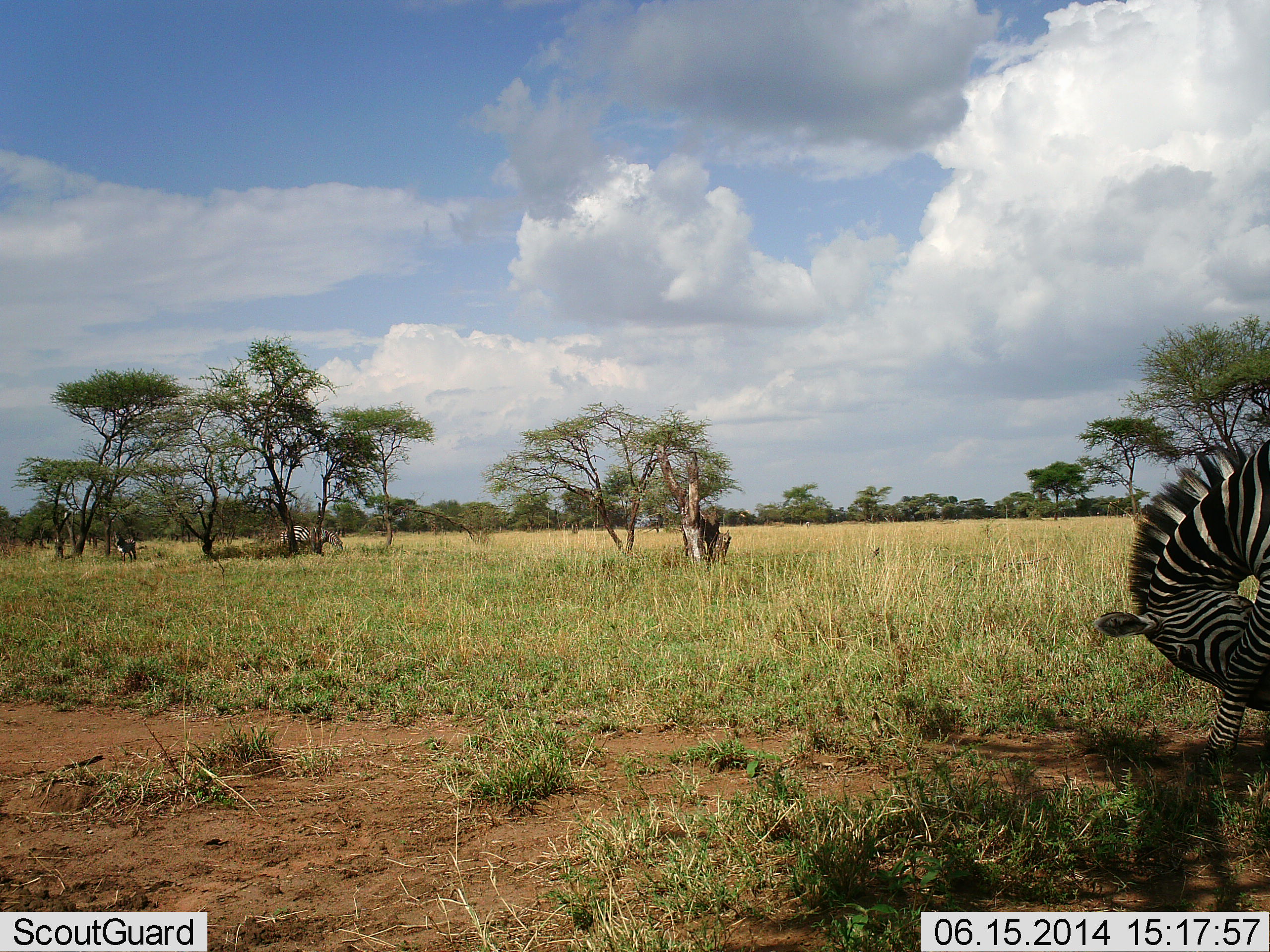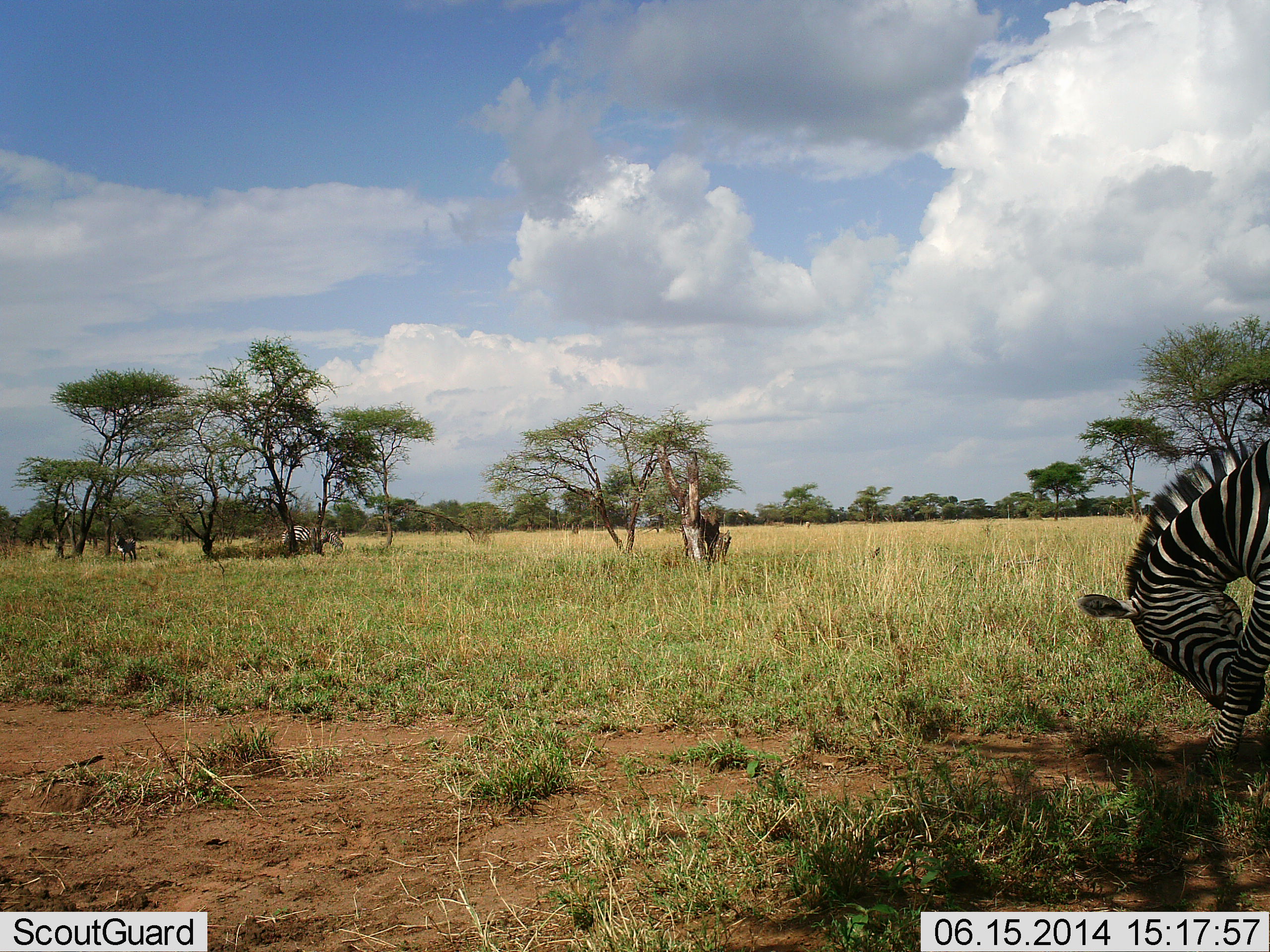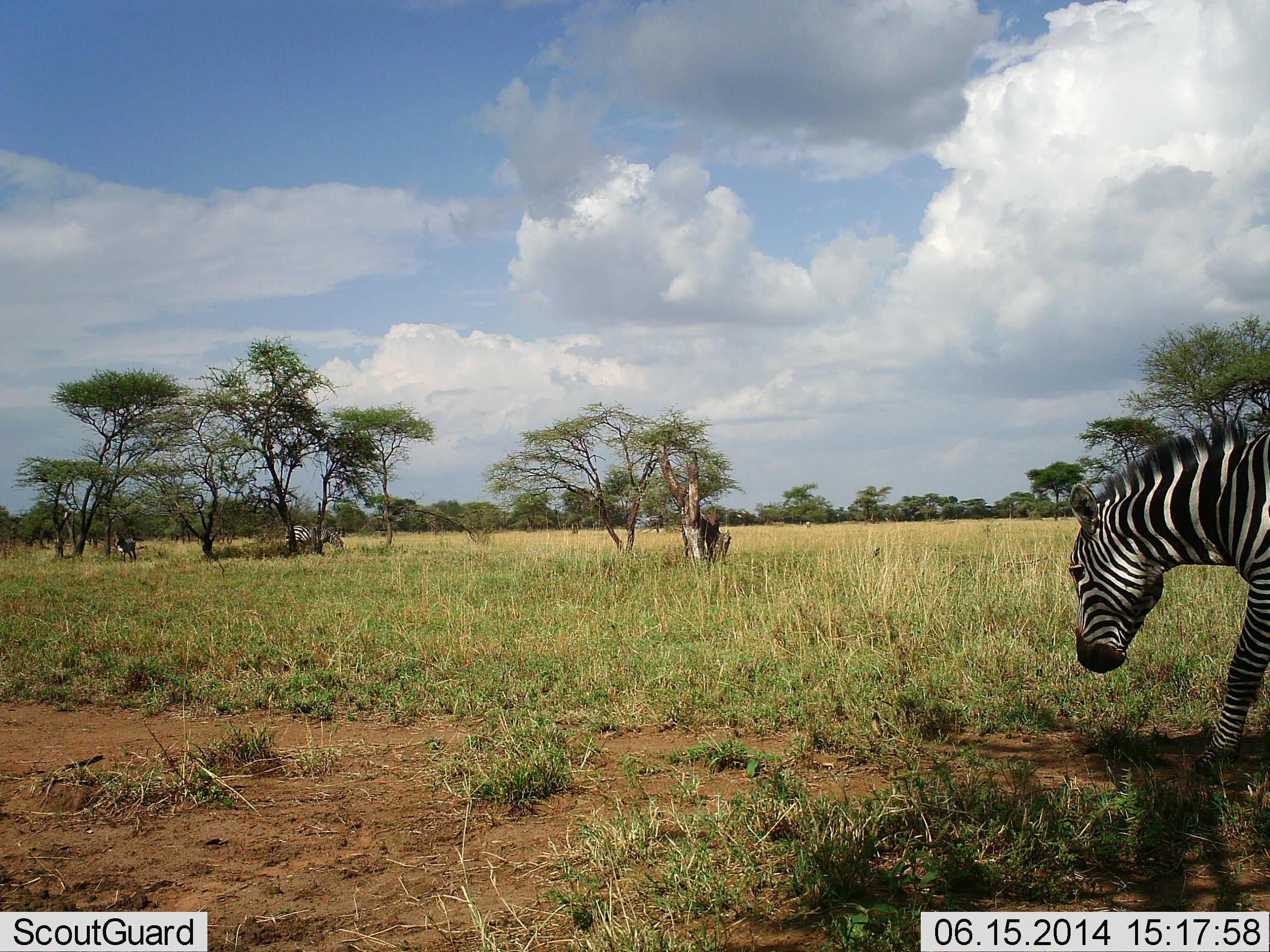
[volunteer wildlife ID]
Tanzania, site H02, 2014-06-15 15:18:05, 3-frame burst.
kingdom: Animalia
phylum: Chordata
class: Mammalia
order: Perissodactyla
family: Equidae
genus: Equus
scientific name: Equus quagga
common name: plains zebra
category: zebra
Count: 3.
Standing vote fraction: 90%.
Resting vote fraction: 0%.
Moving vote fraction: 10%.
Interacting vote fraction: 0%.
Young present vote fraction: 0%.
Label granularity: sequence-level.